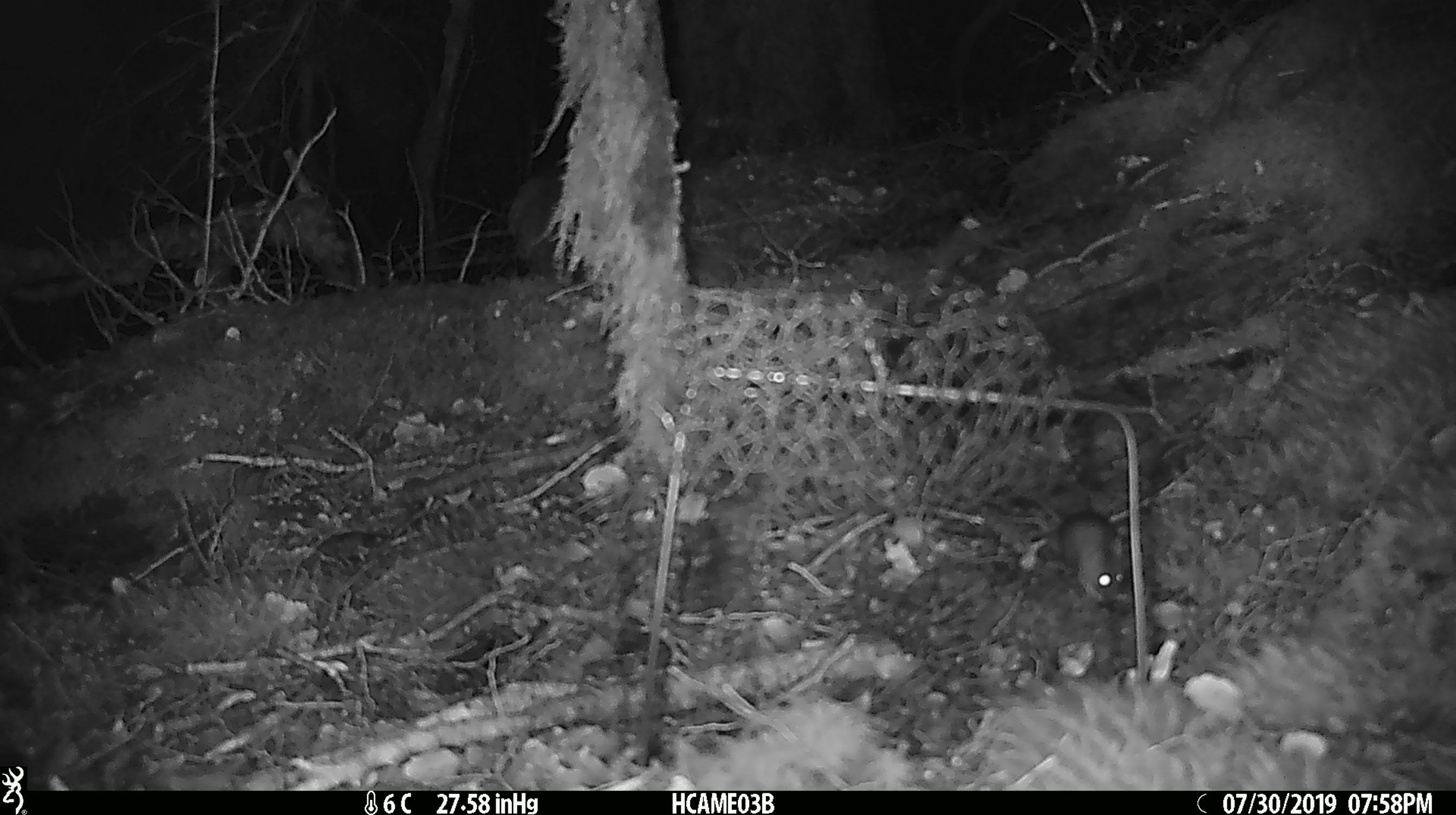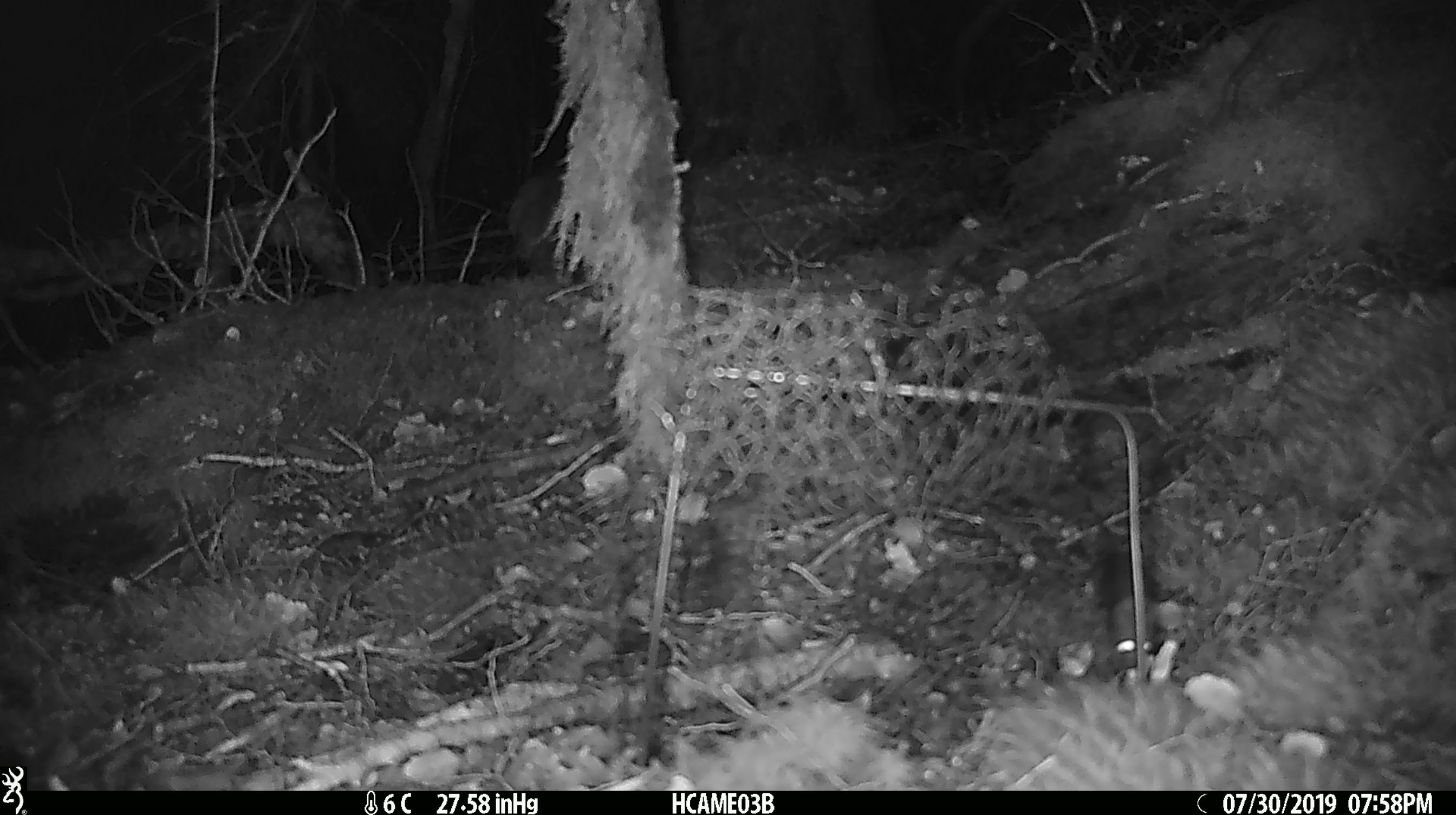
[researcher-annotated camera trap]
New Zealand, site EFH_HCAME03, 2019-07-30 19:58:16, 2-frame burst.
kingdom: Animalia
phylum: Chordata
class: Mammalia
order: Rodentia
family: Muridae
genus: Mus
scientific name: Mus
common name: mouse